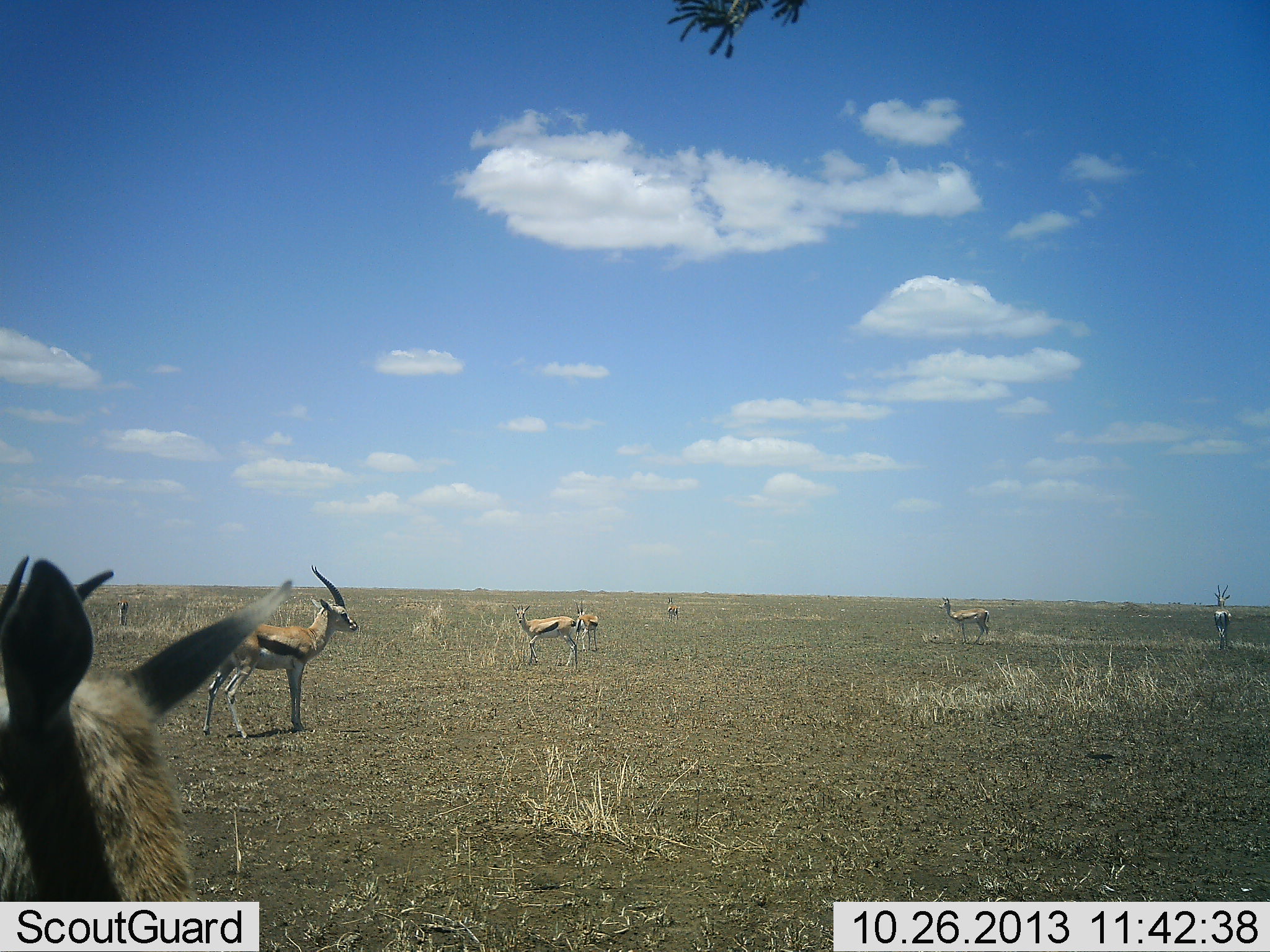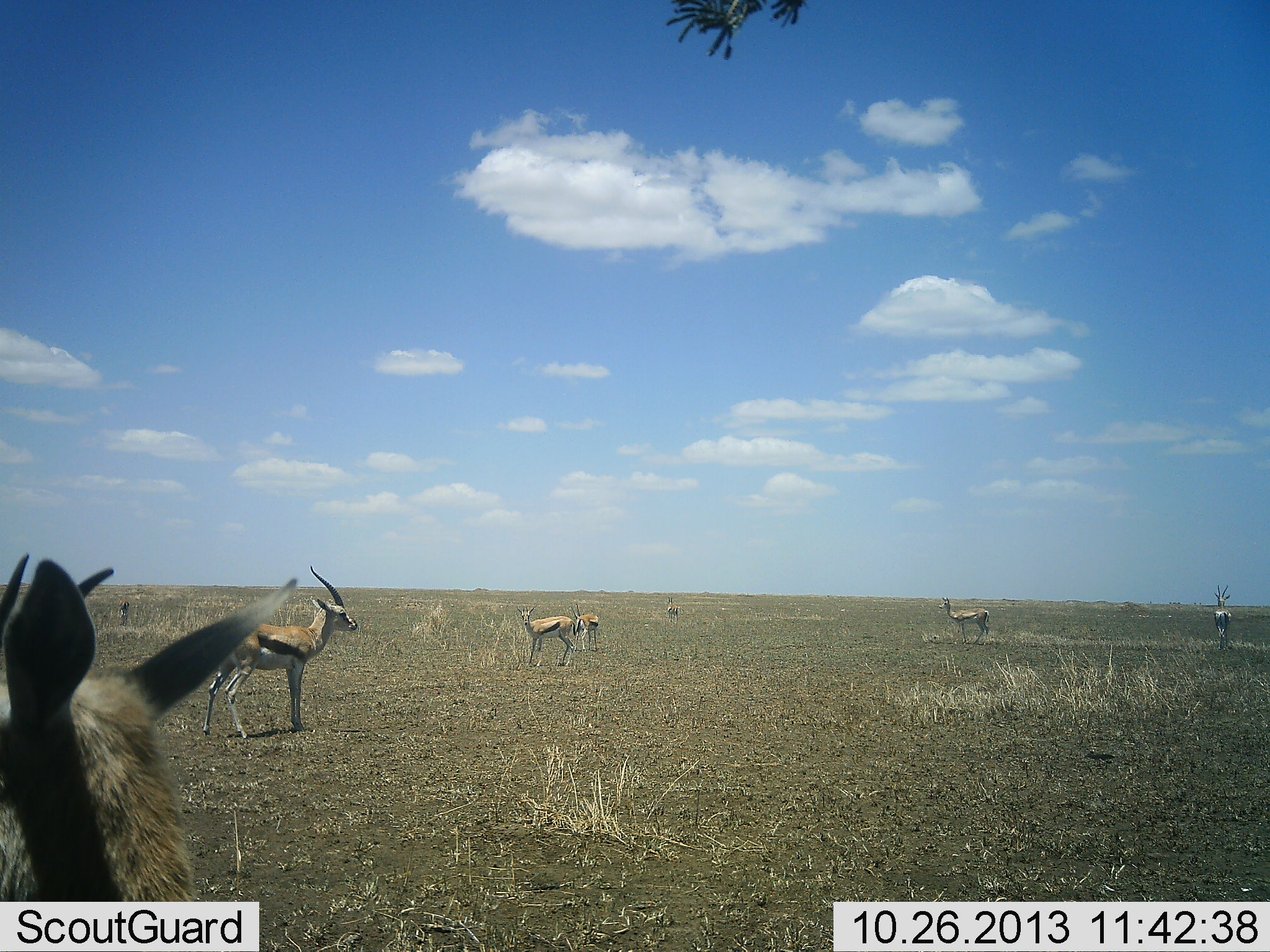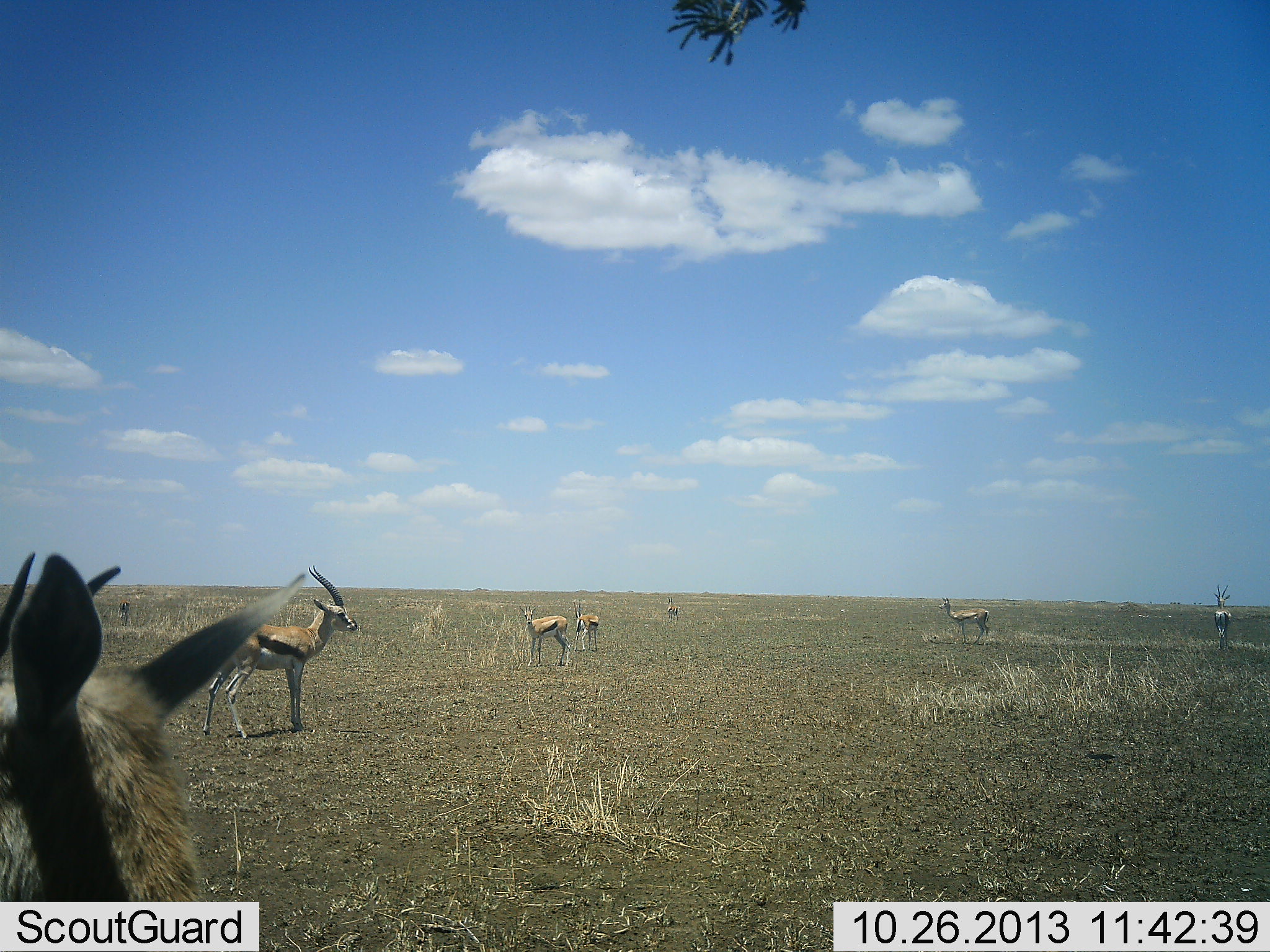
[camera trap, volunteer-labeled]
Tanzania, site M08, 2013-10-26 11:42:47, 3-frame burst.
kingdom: Animalia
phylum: Chordata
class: Mammalia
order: Artiodactyla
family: Bovidae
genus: Eudorcas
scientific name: Eudorcas thomsonii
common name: thomson's gazelle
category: gazellethomsons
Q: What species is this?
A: Gazellethomsons (thomson's gazelle) (Eudorcas thomsonii).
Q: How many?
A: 7.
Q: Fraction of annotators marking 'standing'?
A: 100%.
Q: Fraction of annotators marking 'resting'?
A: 0%.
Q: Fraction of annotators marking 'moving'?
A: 0%.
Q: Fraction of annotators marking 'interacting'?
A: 0%.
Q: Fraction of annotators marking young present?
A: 0%.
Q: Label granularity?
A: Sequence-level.